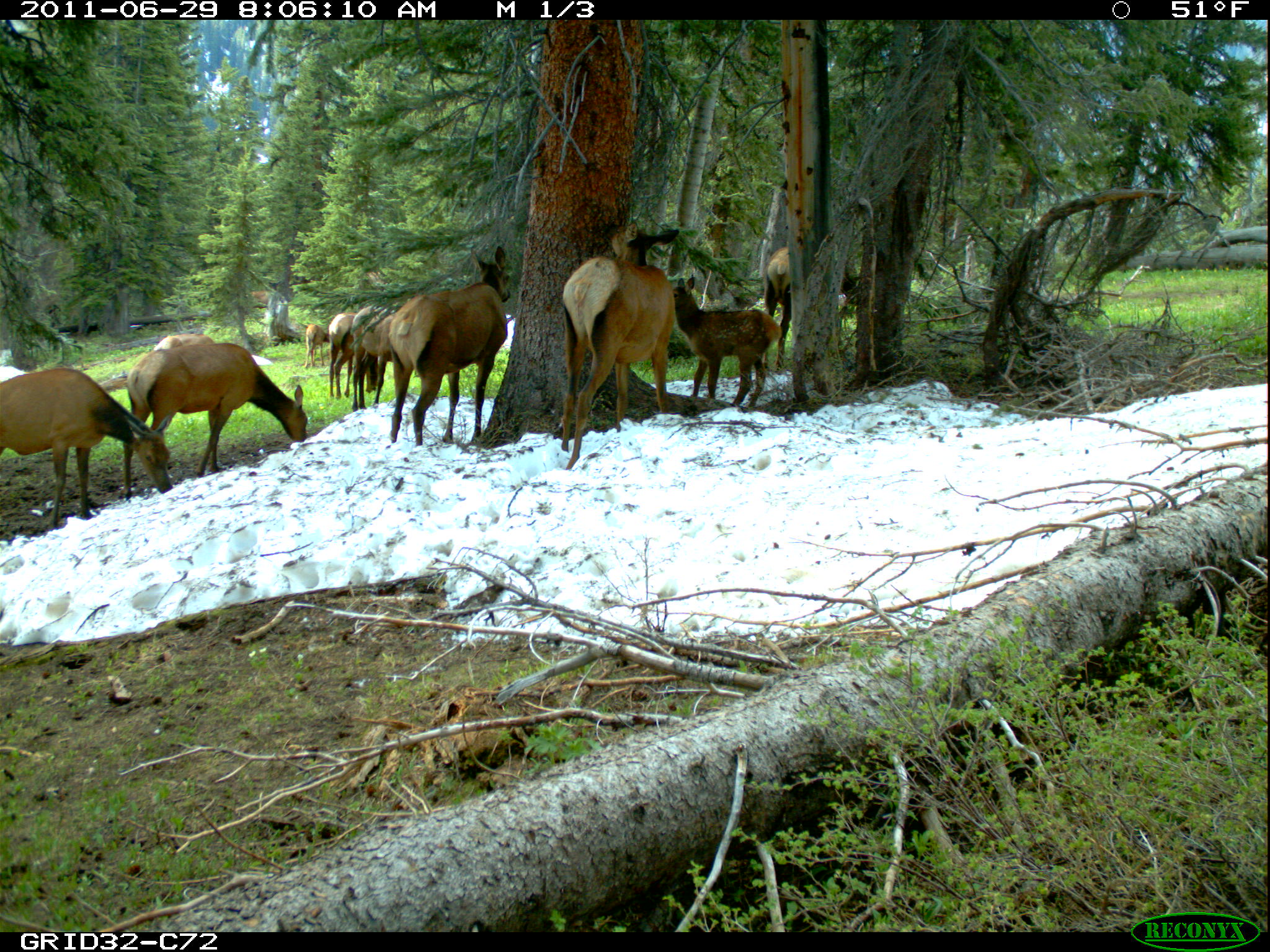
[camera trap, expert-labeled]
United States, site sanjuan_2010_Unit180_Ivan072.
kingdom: Animalia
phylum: Chordata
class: Mammalia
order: Artiodactyla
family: Cervidae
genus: Cervus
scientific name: Cervus elaphus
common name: red deer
Cervus elaphus (red deer).